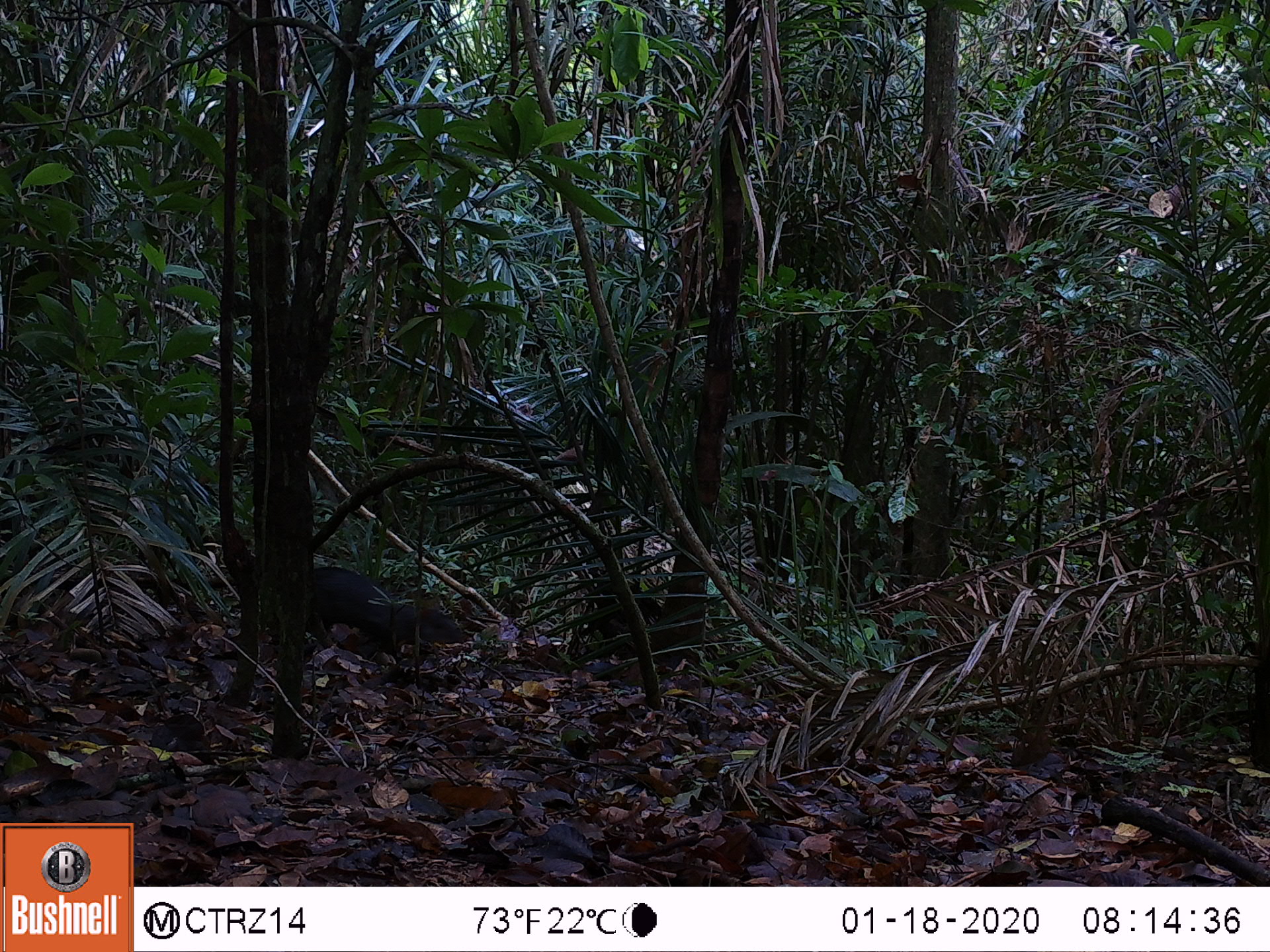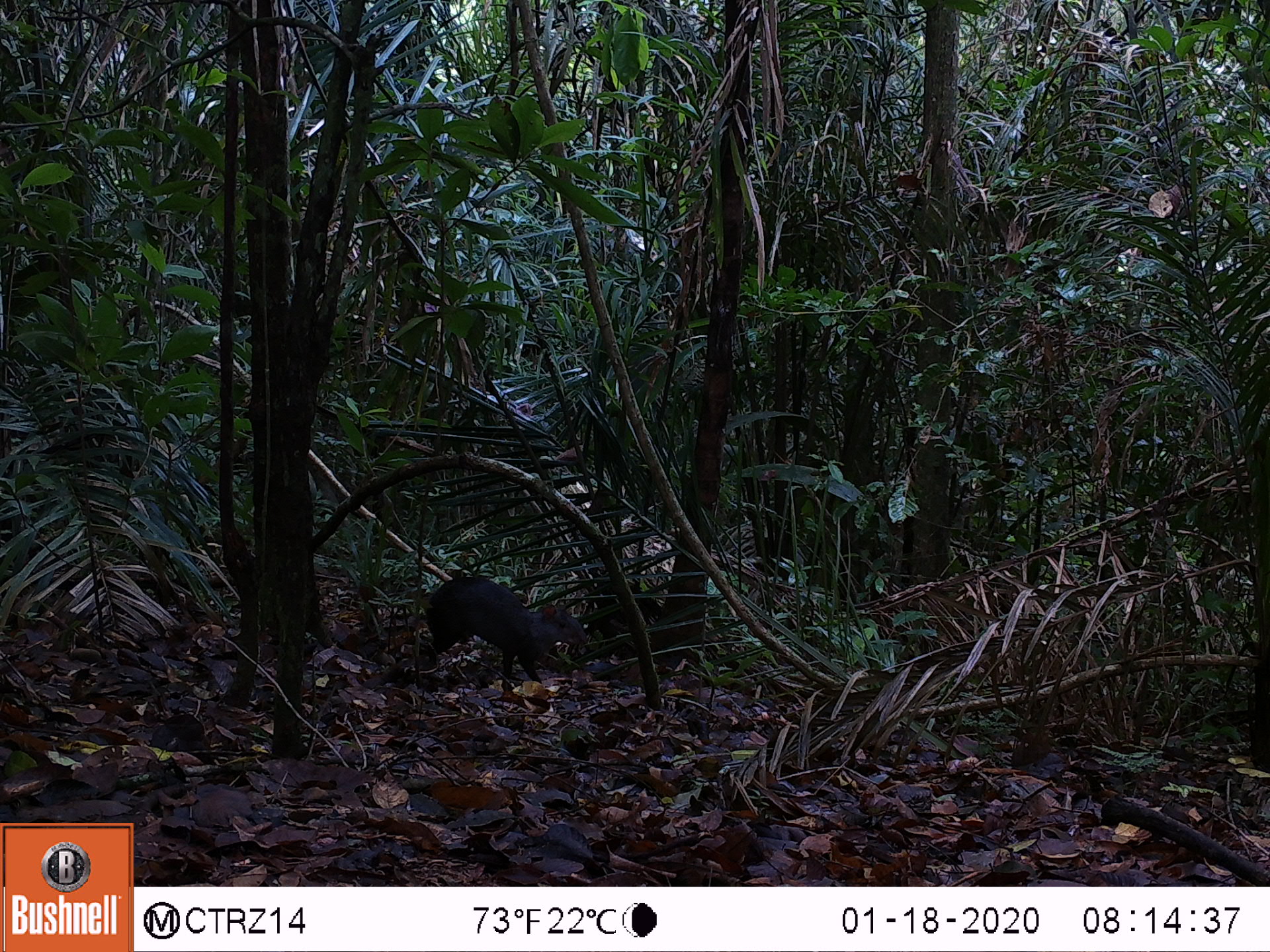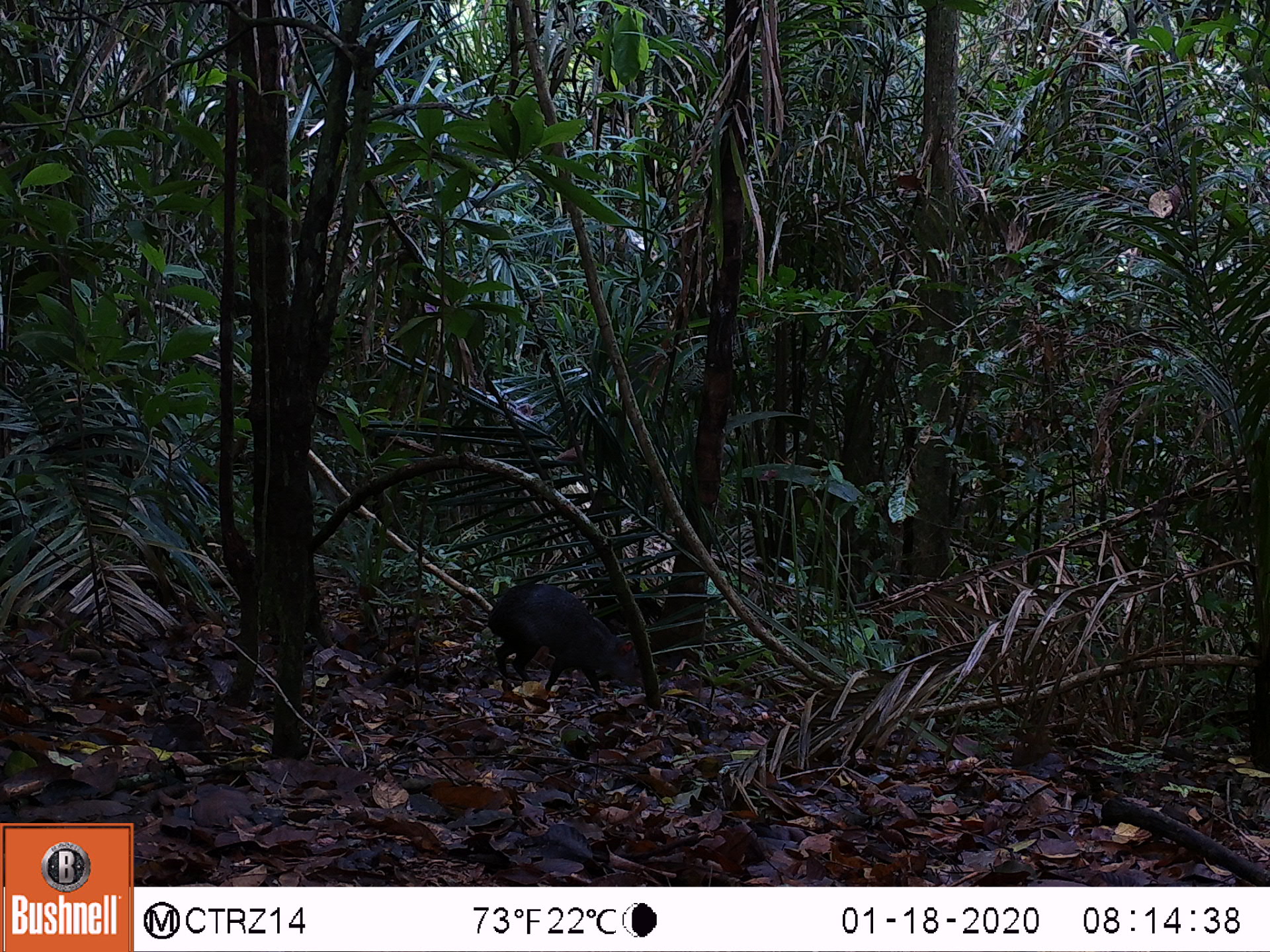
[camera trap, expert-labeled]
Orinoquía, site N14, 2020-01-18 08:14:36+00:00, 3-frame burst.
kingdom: Animalia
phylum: Chordata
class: Mammalia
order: Rodentia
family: Dasyproctidae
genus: Dasyprocta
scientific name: Dasyprocta fuliginosa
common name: black agouti